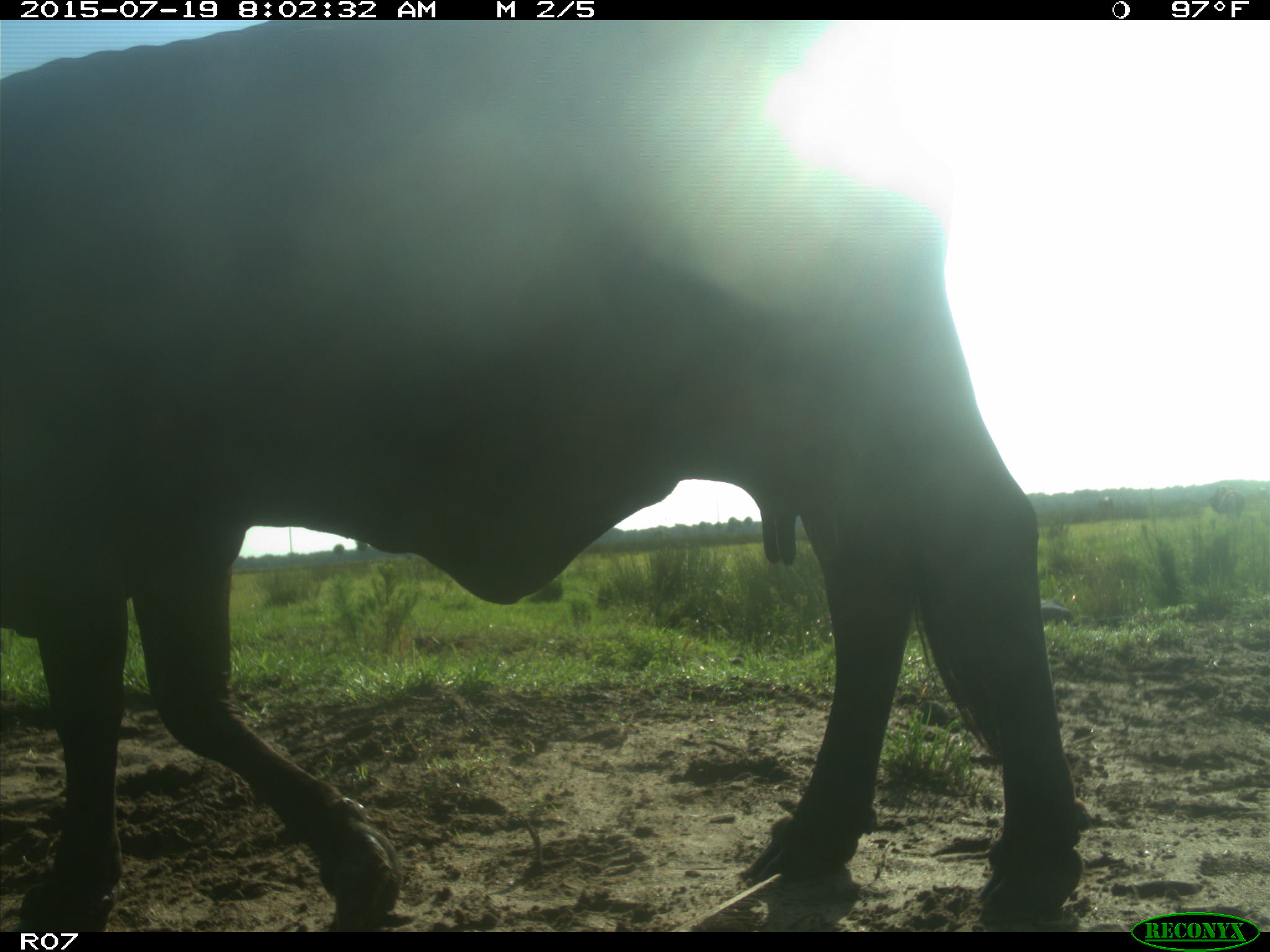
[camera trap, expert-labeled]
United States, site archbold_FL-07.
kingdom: Animalia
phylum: Chordata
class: Mammalia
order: Artiodactyla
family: Bovidae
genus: Bos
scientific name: Bos taurus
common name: domestic cow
Bos taurus (domestic cow).